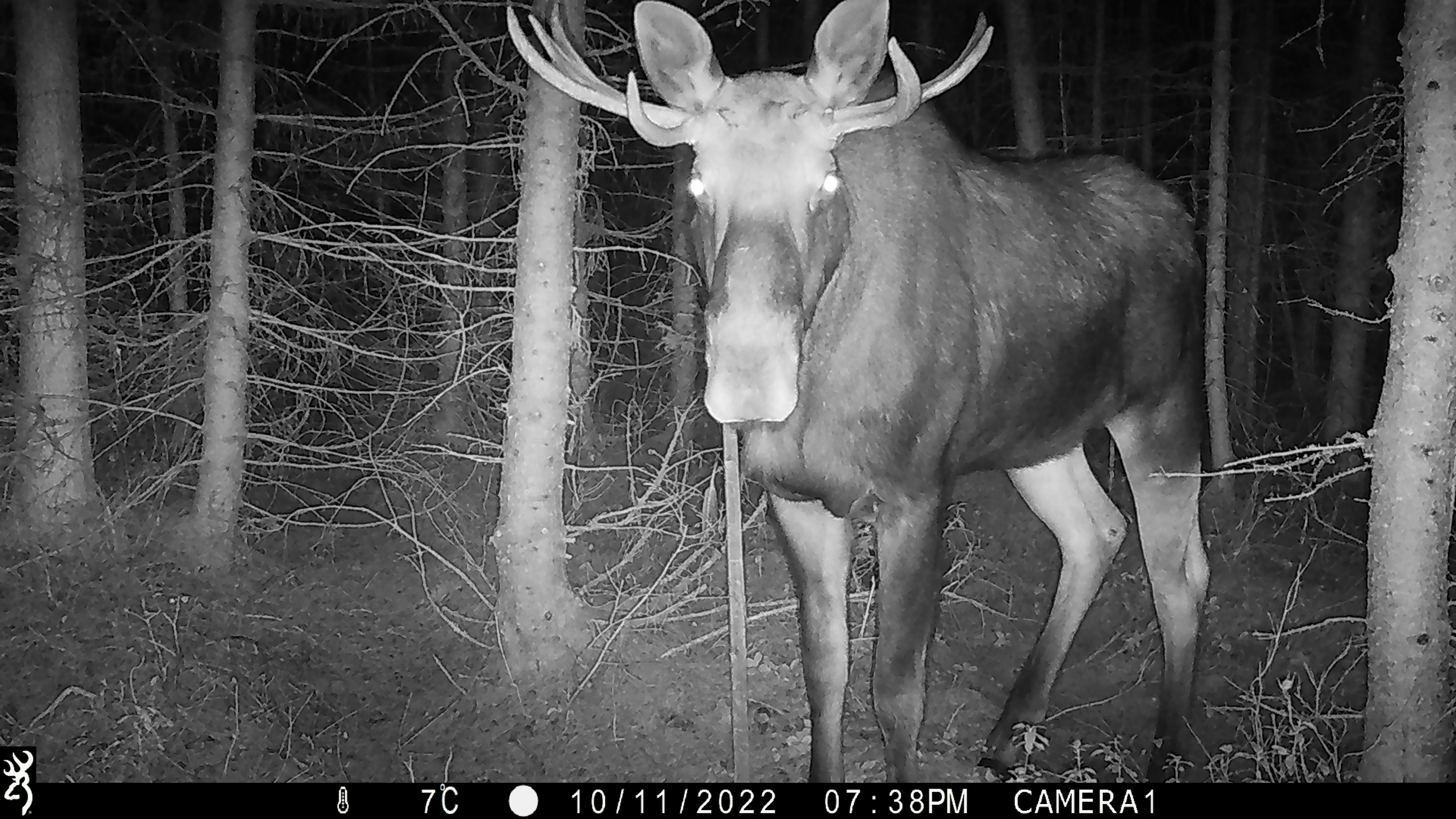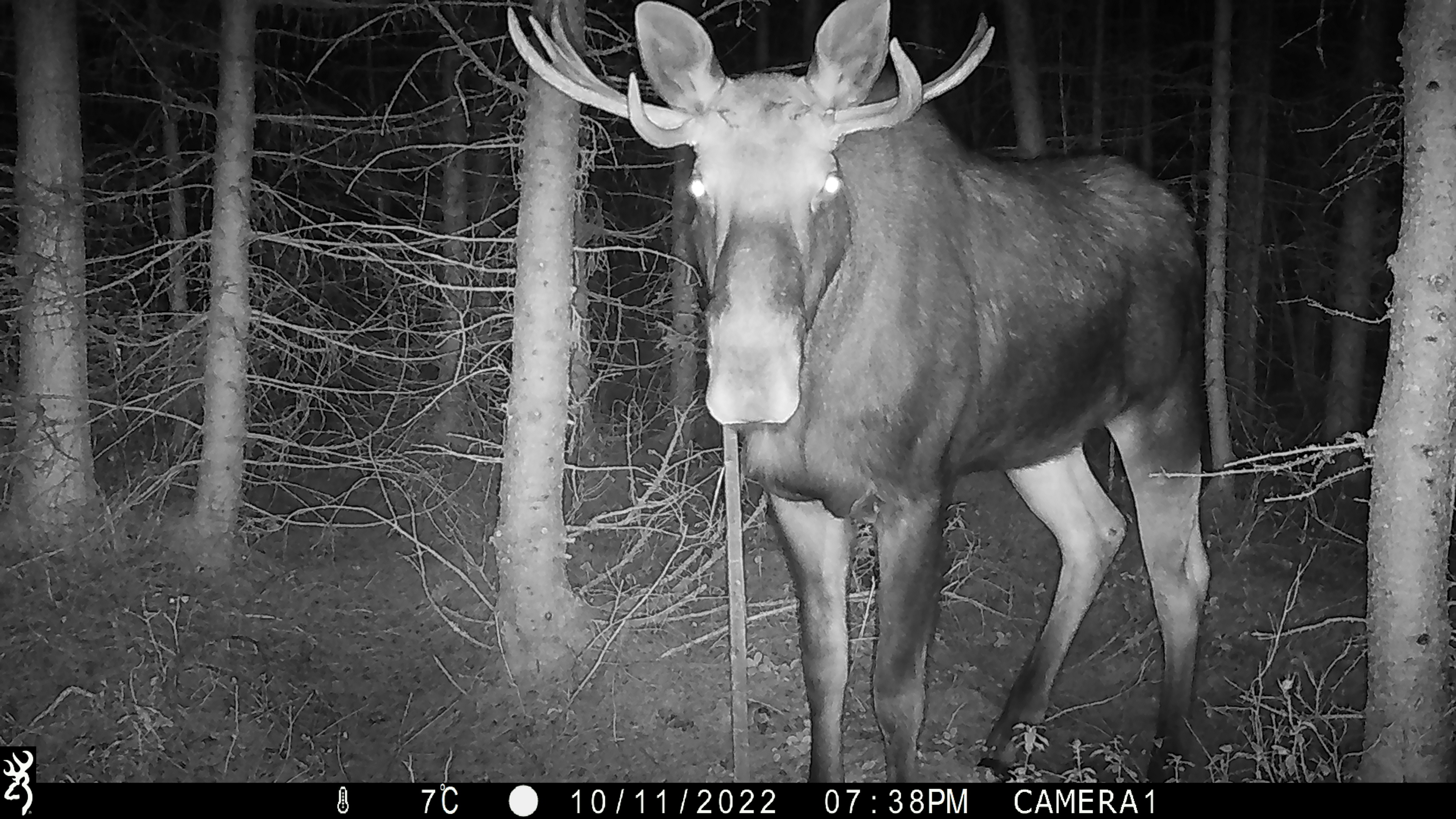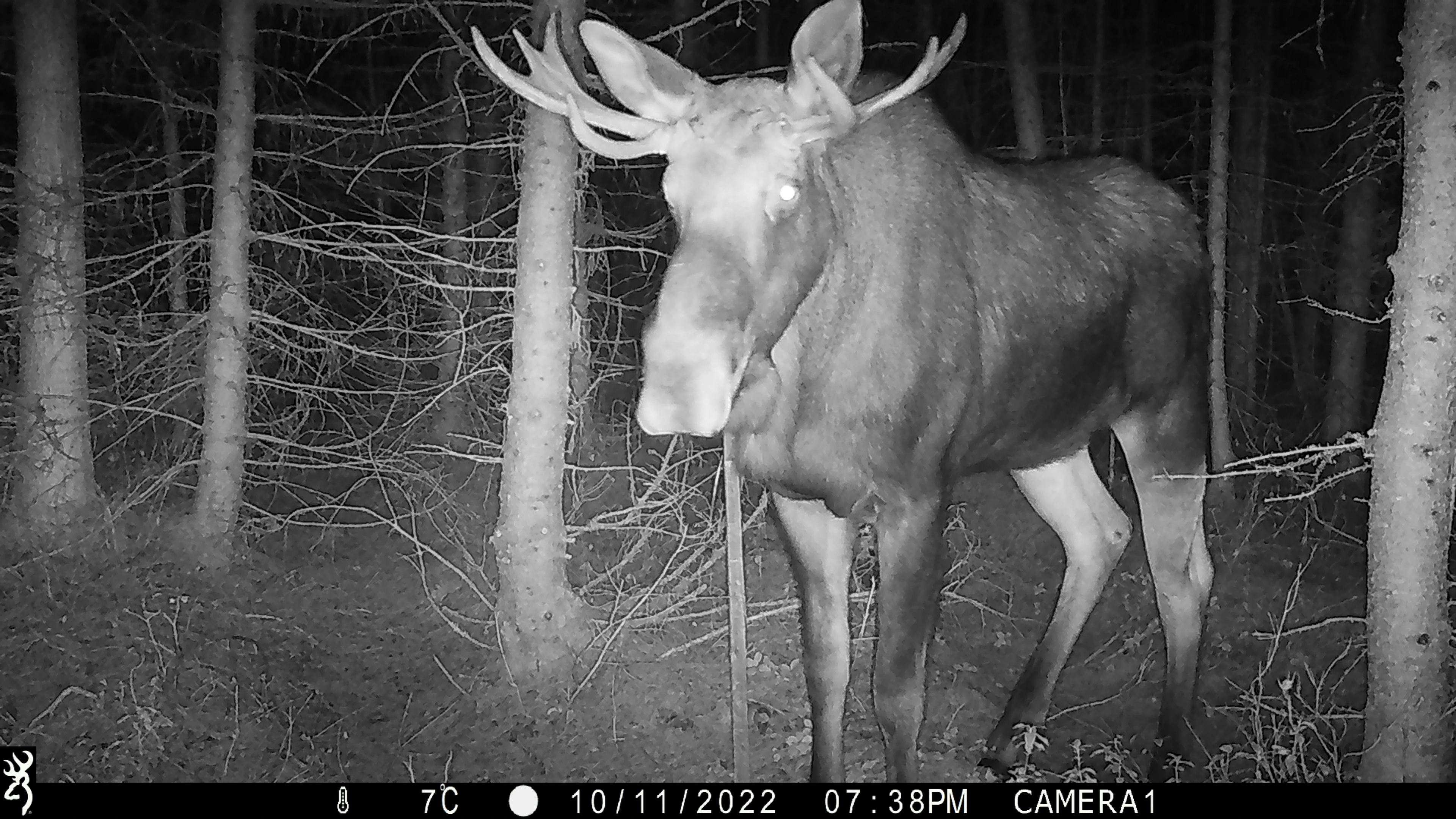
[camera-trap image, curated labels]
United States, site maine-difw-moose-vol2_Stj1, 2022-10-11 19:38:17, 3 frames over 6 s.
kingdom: Animalia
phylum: Chordata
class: Mammalia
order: Artiodactyla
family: Cervidae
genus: Alces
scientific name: Alces alces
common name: moose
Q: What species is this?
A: Moose (Alces alces).